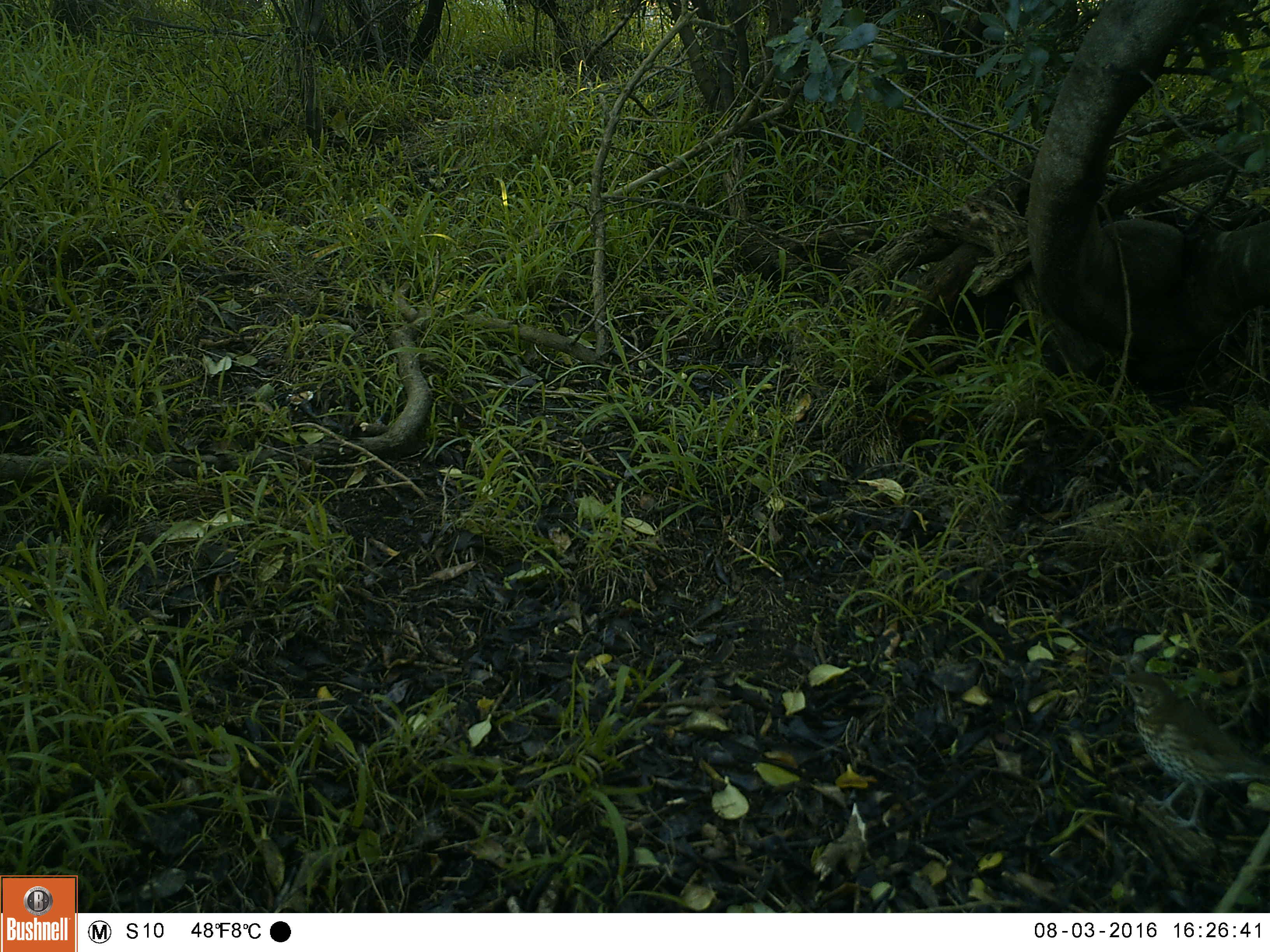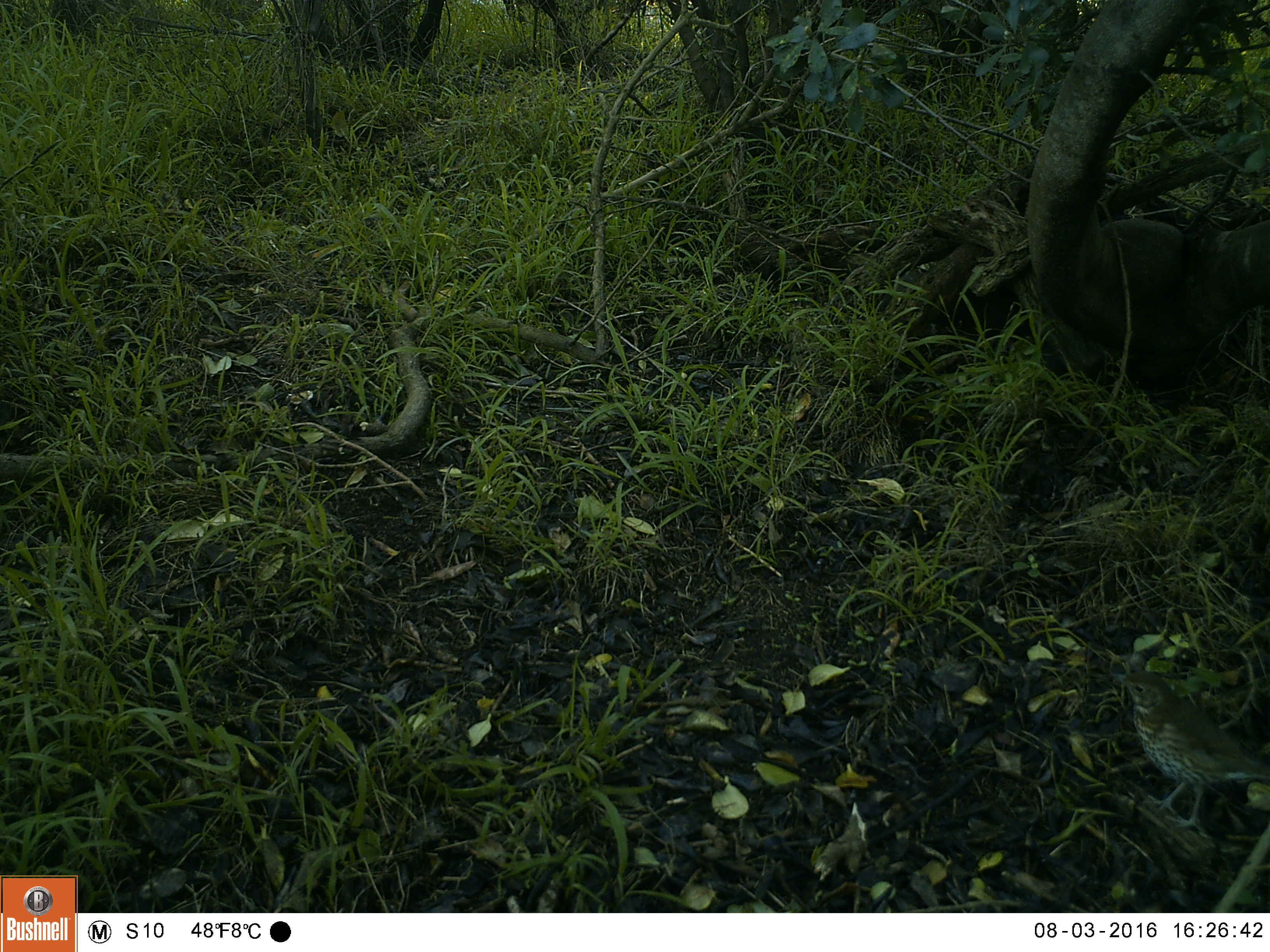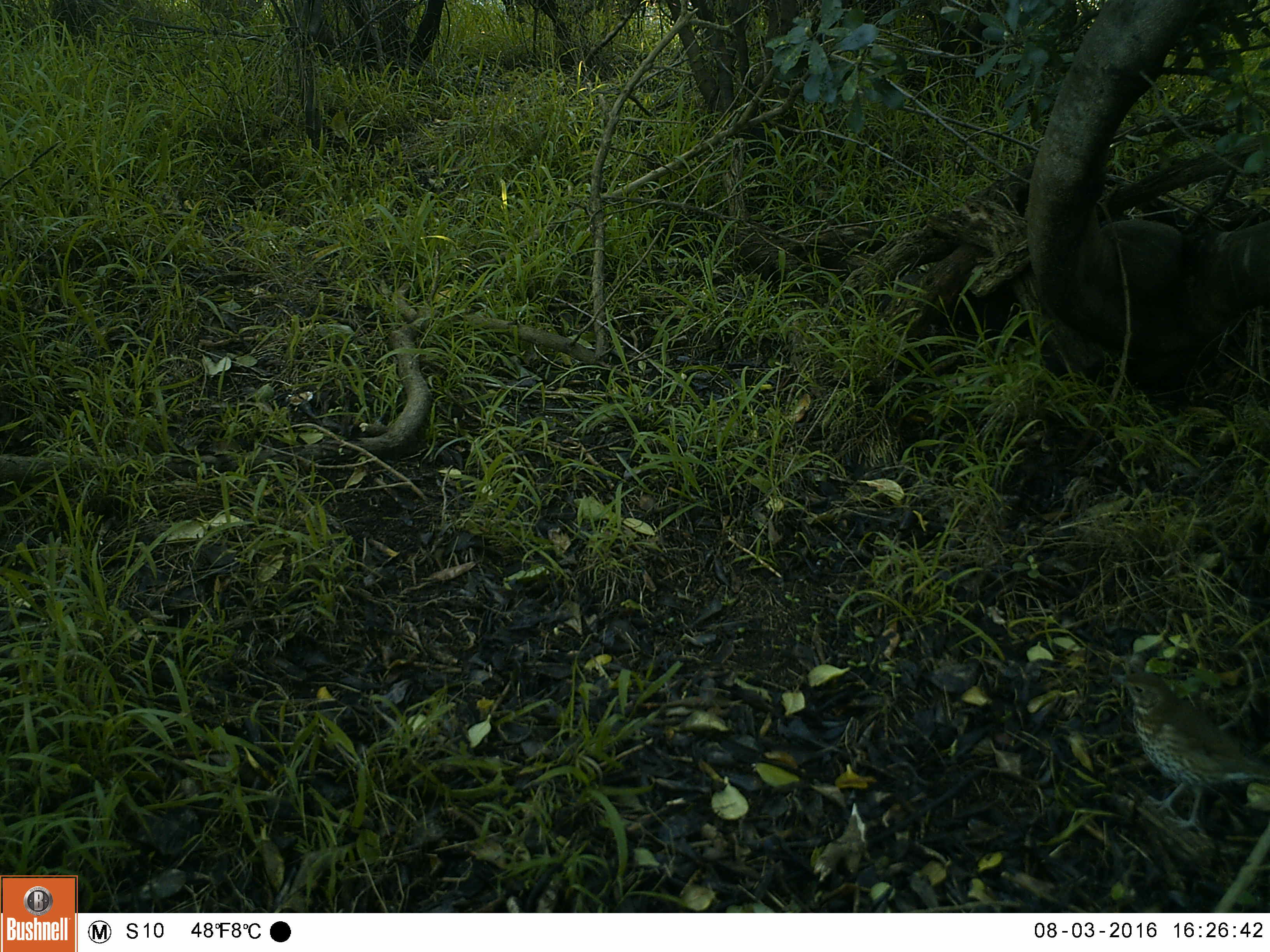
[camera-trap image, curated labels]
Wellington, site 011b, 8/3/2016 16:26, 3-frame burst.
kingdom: Animalia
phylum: Chordata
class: Aves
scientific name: Aves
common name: bird